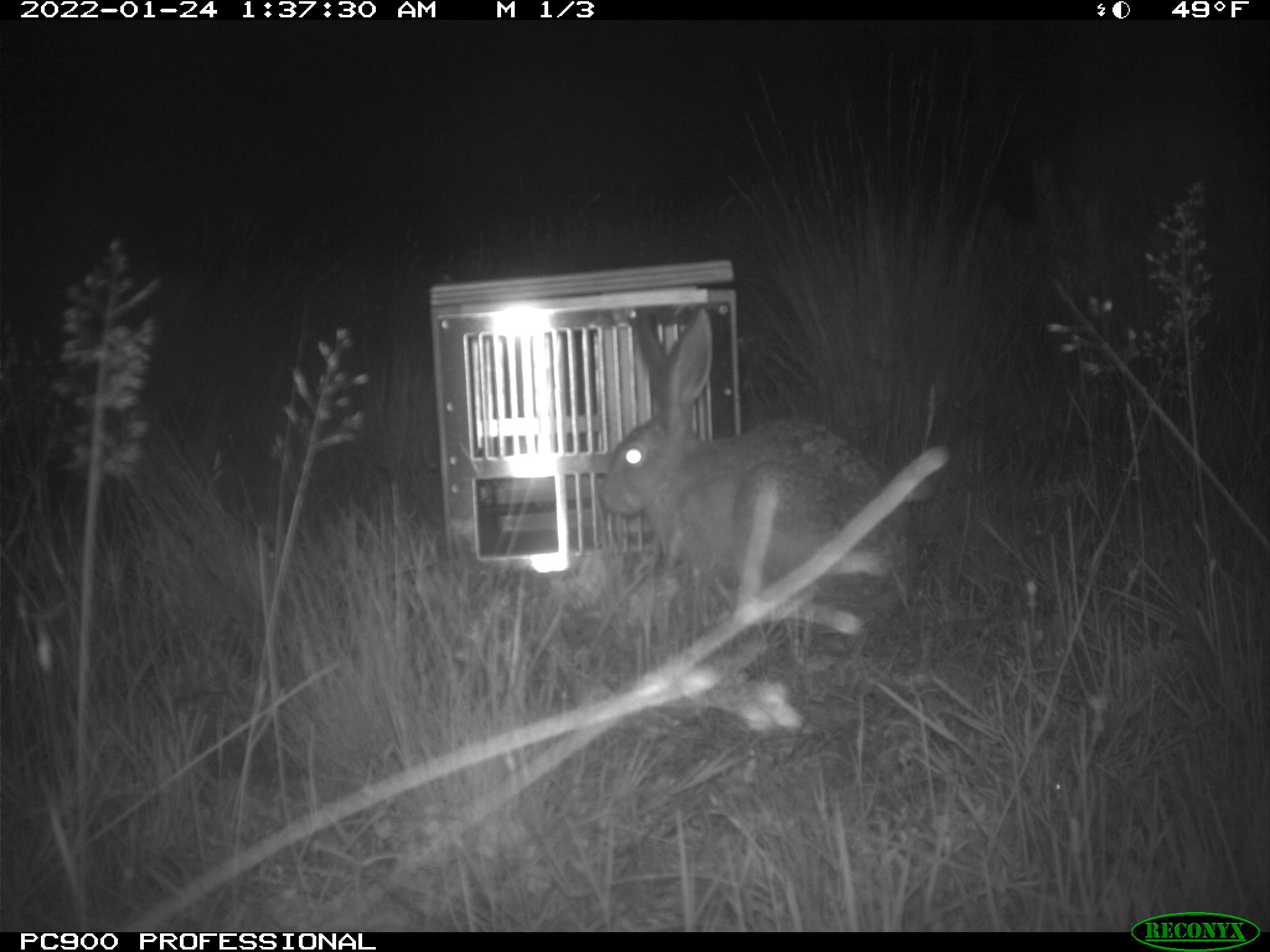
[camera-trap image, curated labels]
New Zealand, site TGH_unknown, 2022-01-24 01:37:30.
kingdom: Animalia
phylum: Chordata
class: Mammalia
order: Lagomorpha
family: Leporidae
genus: Lepus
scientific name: Lepus europaeus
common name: brown hare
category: hare